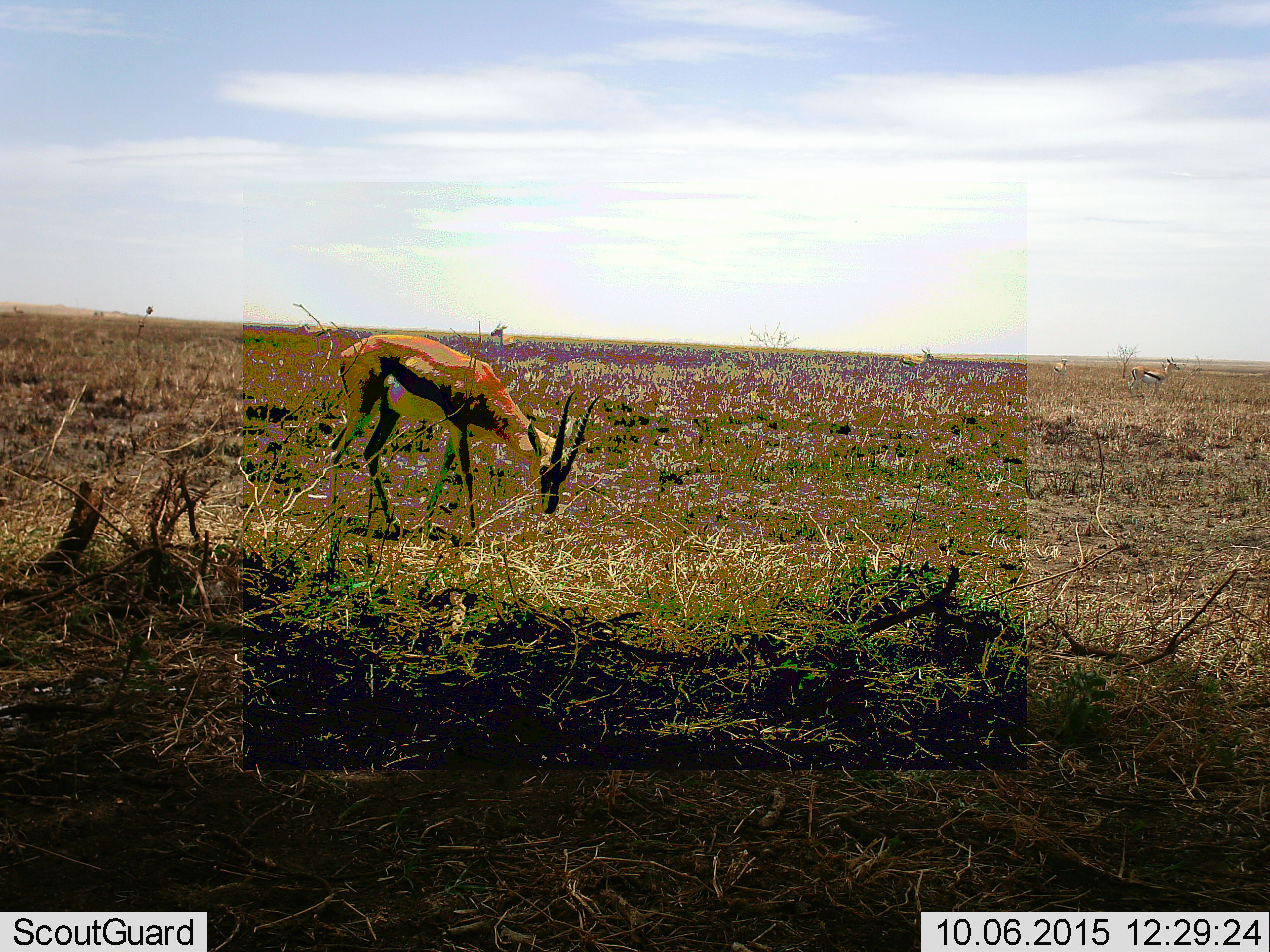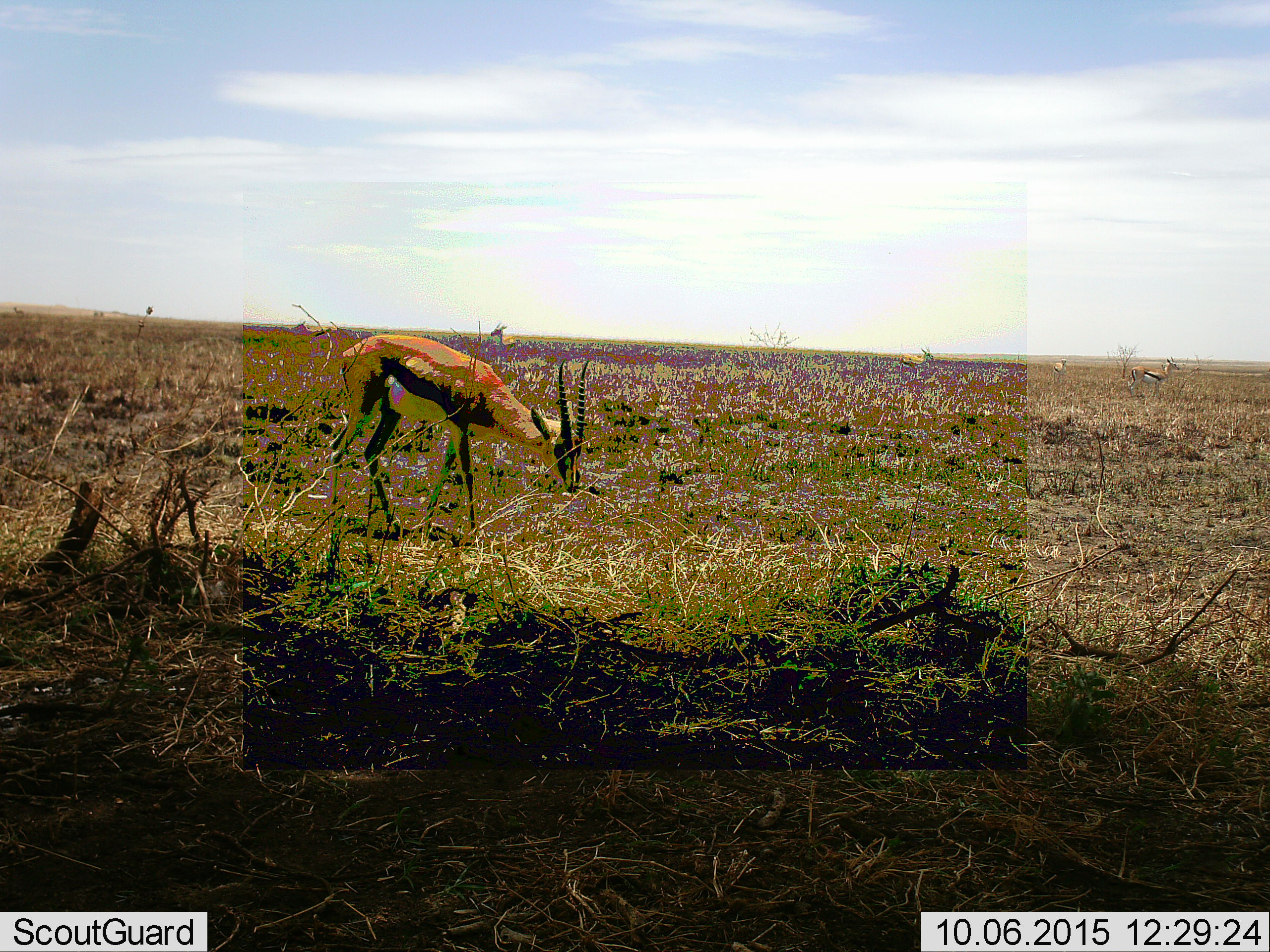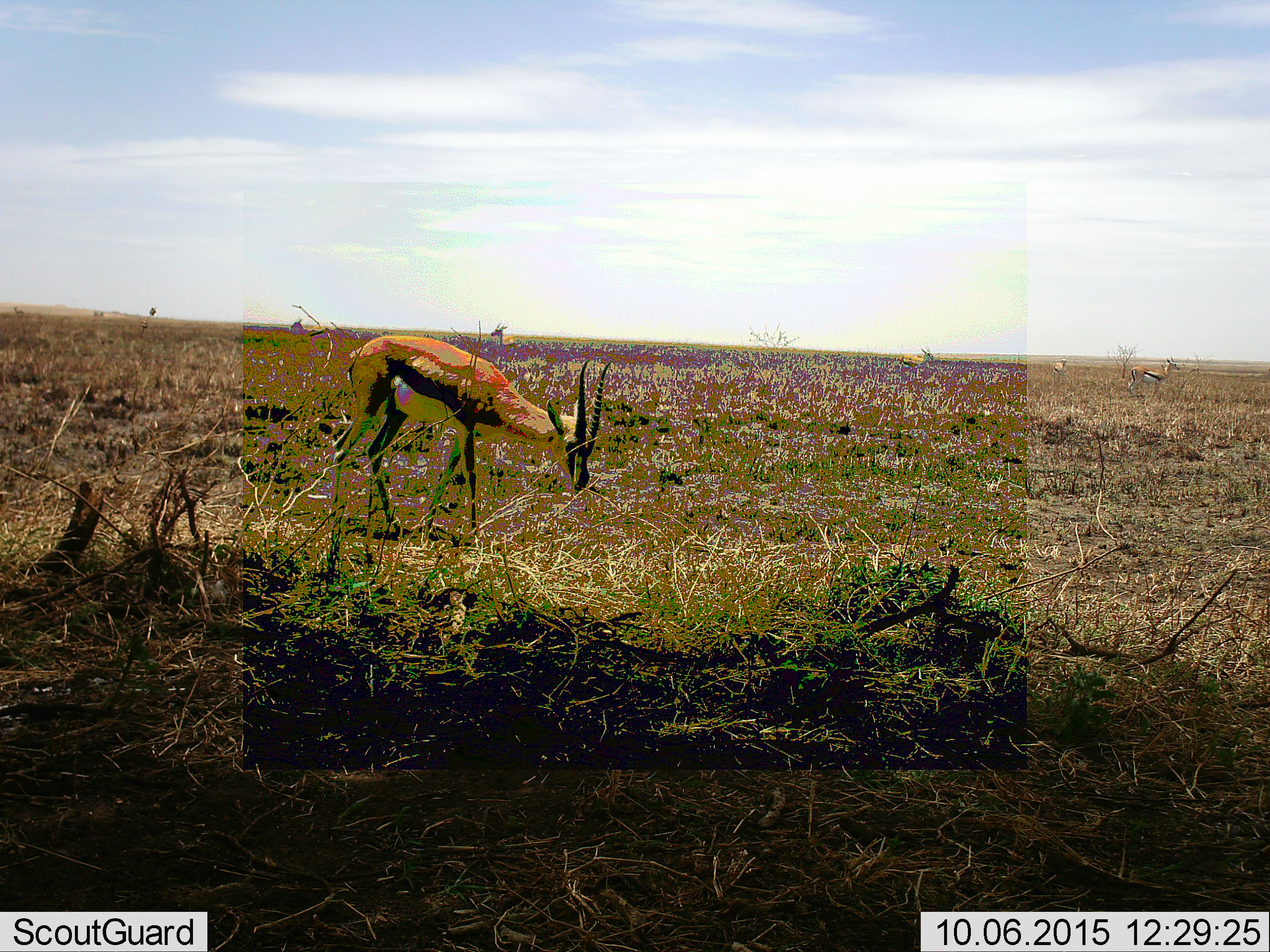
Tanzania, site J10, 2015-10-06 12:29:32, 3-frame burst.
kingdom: Animalia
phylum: Chordata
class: Mammalia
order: Artiodactyla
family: Bovidae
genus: Eudorcas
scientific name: Eudorcas thomsonii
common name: thomson's gazelle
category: gazellethomsons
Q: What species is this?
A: Gazellethomsons (thomson's gazelle) (Eudorcas thomsonii).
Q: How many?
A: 3.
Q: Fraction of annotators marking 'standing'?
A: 57%.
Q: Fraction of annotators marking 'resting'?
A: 14%.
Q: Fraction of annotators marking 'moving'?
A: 14%.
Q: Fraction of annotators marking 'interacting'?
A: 0%.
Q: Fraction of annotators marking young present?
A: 0%.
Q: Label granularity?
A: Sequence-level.